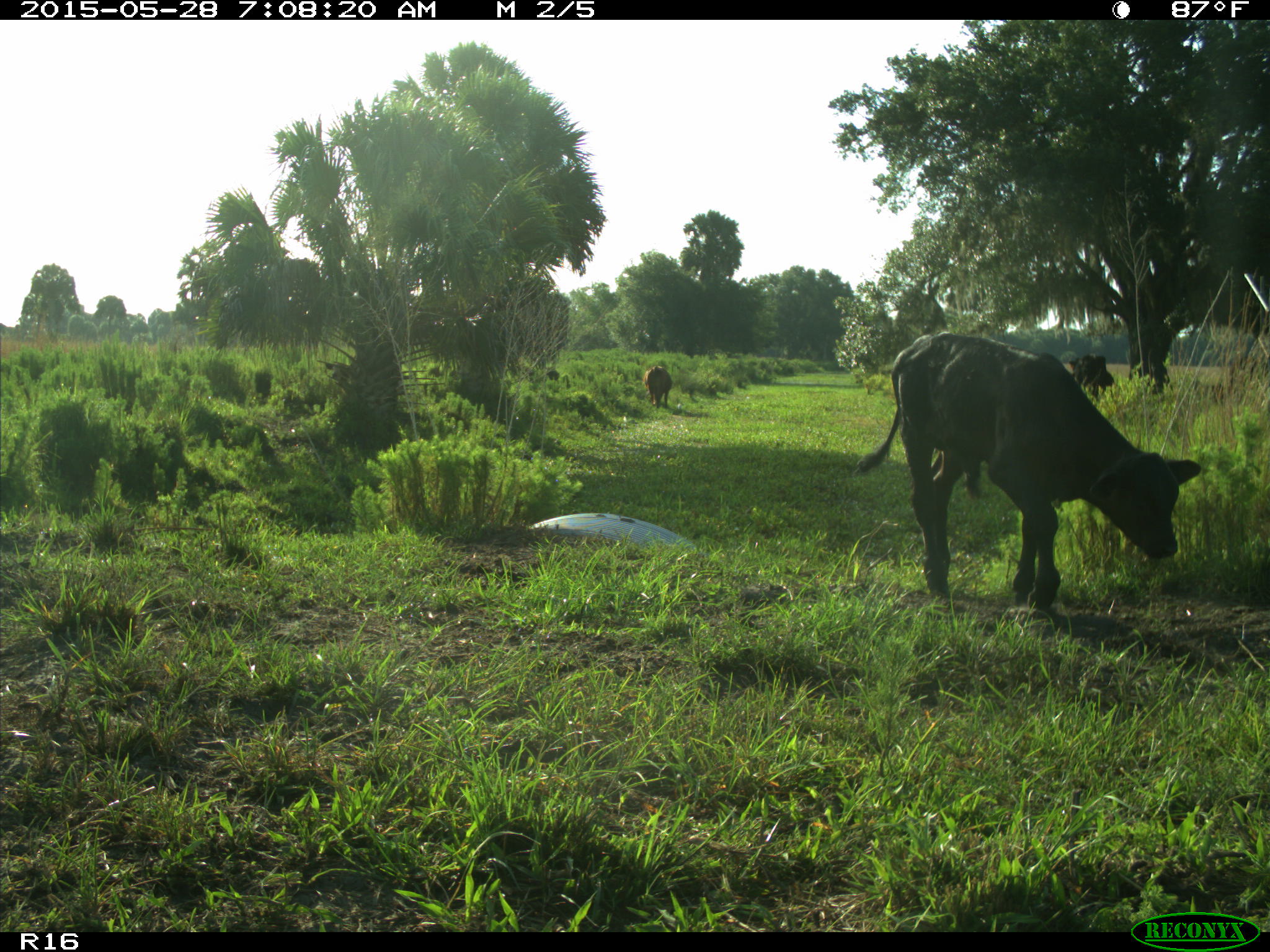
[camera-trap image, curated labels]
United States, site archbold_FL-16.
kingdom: Animalia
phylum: Chordata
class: Mammalia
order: Artiodactyla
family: Bovidae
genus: Bos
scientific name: Bos taurus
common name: domestic cow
Bos taurus (domestic cow).